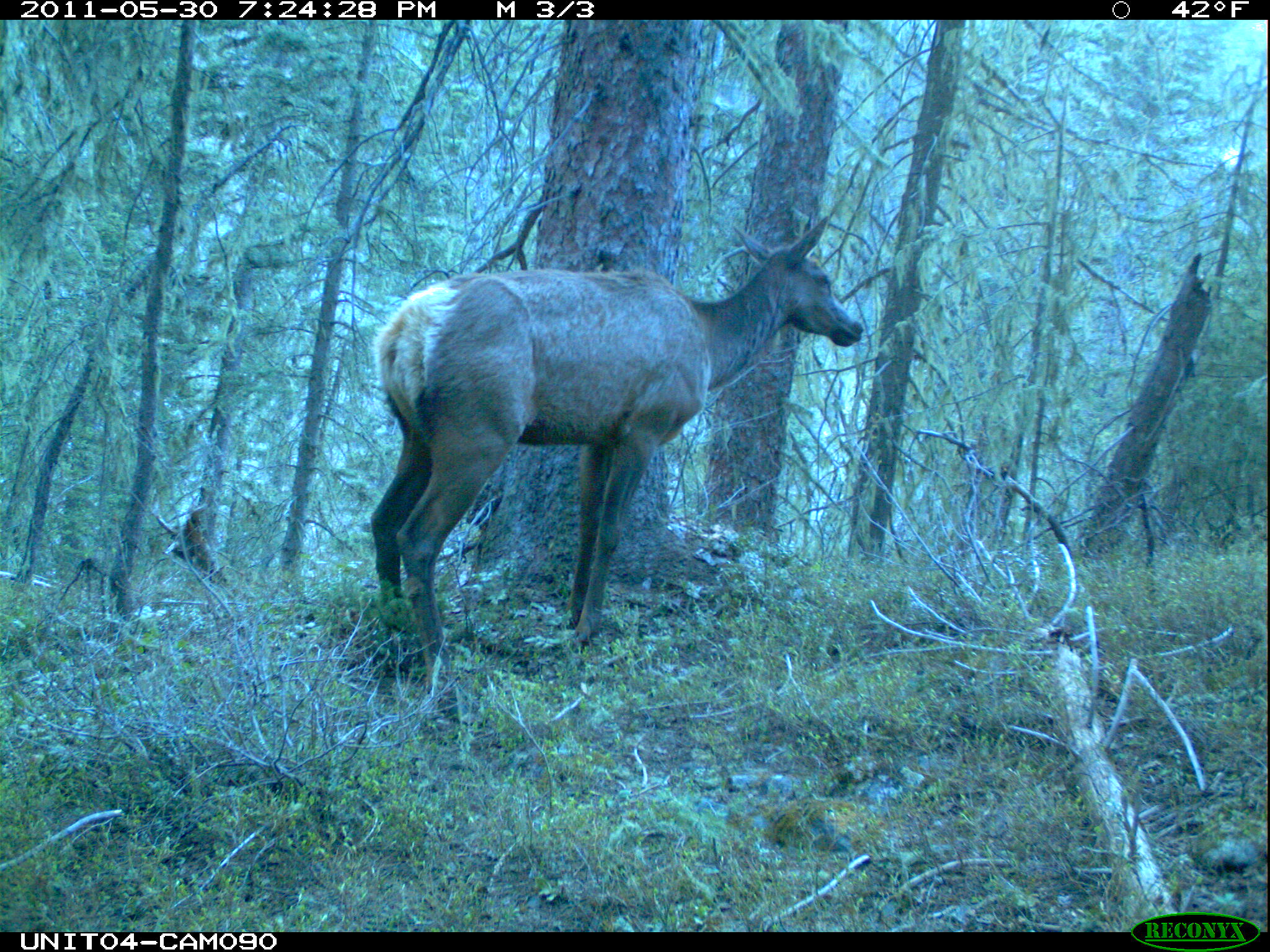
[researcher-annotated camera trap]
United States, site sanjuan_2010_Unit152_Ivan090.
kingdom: Animalia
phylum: Chordata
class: Mammalia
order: Artiodactyla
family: Cervidae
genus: Cervus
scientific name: Cervus elaphus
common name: red deer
Cervus elaphus (red deer).